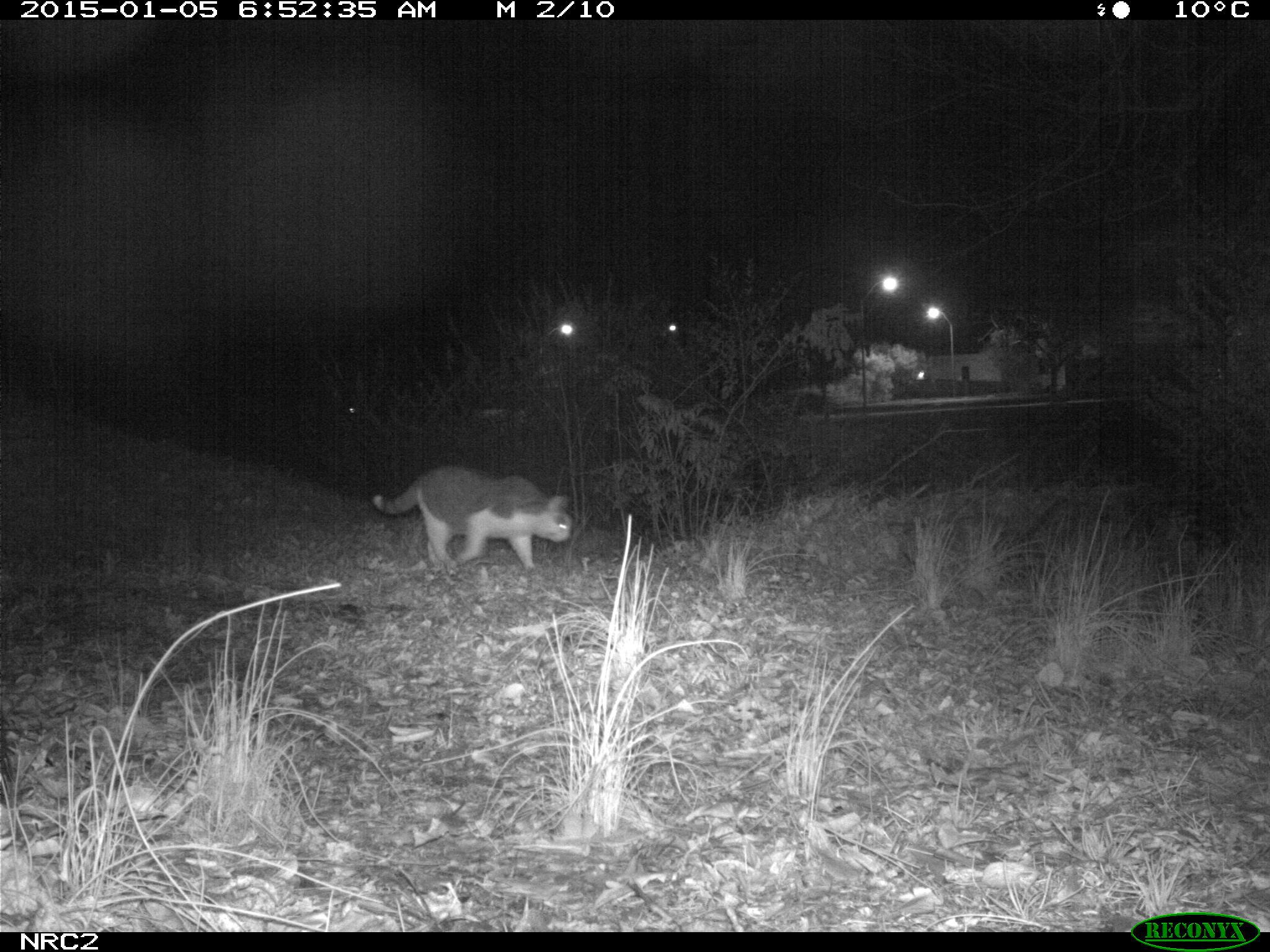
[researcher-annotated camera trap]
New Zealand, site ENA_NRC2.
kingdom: Animalia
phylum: Chordata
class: Mammalia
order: Carnivora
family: Felidae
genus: Felis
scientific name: Felis catus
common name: domestic cat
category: cat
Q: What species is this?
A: Cat (domestic cat) (Felis catus).